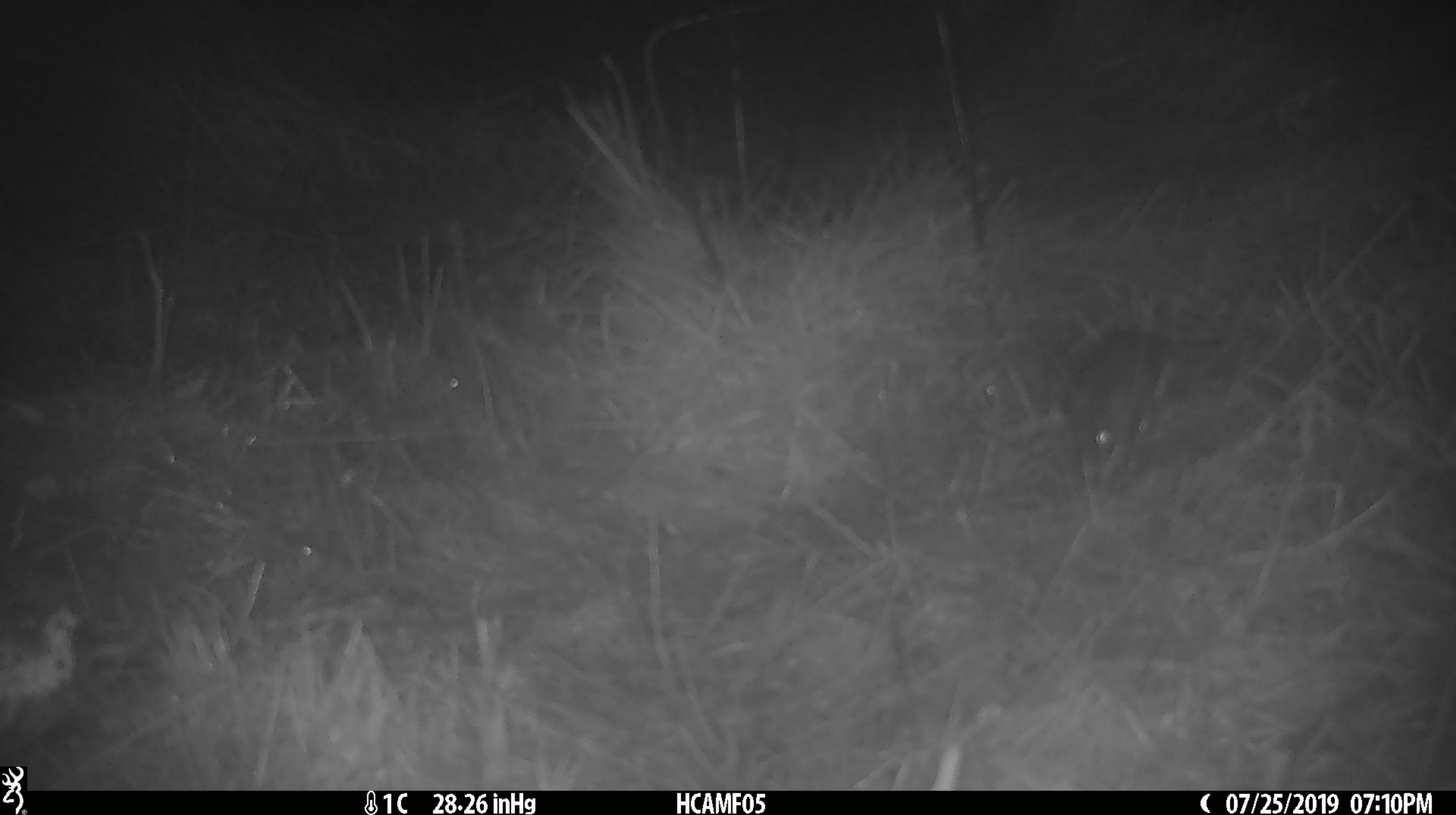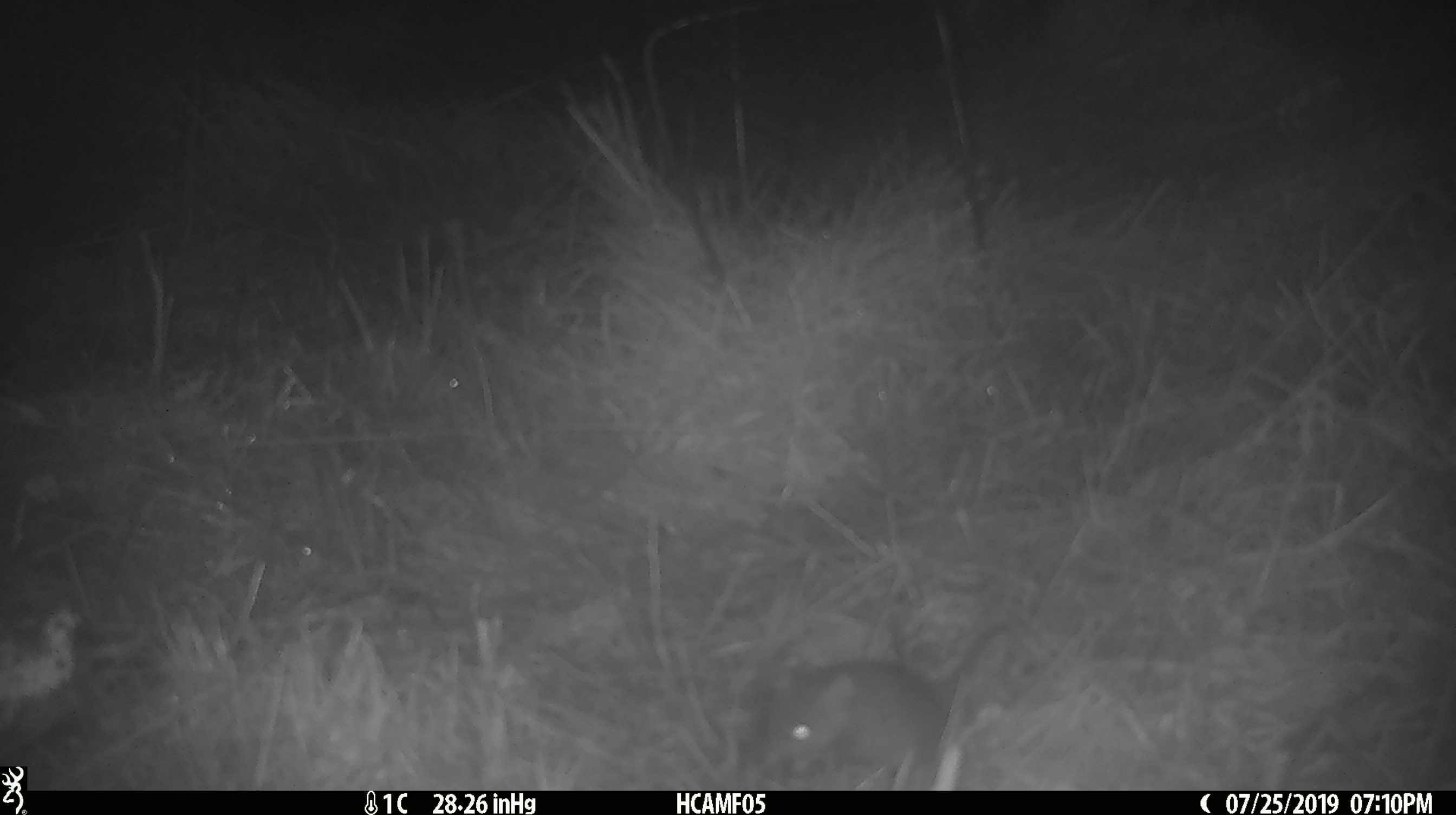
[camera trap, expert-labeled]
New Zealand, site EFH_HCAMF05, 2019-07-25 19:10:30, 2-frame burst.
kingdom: Animalia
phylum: Chordata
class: Mammalia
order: Rodentia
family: Muridae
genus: Mus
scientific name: Mus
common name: mouse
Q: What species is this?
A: Mouse (Mus).